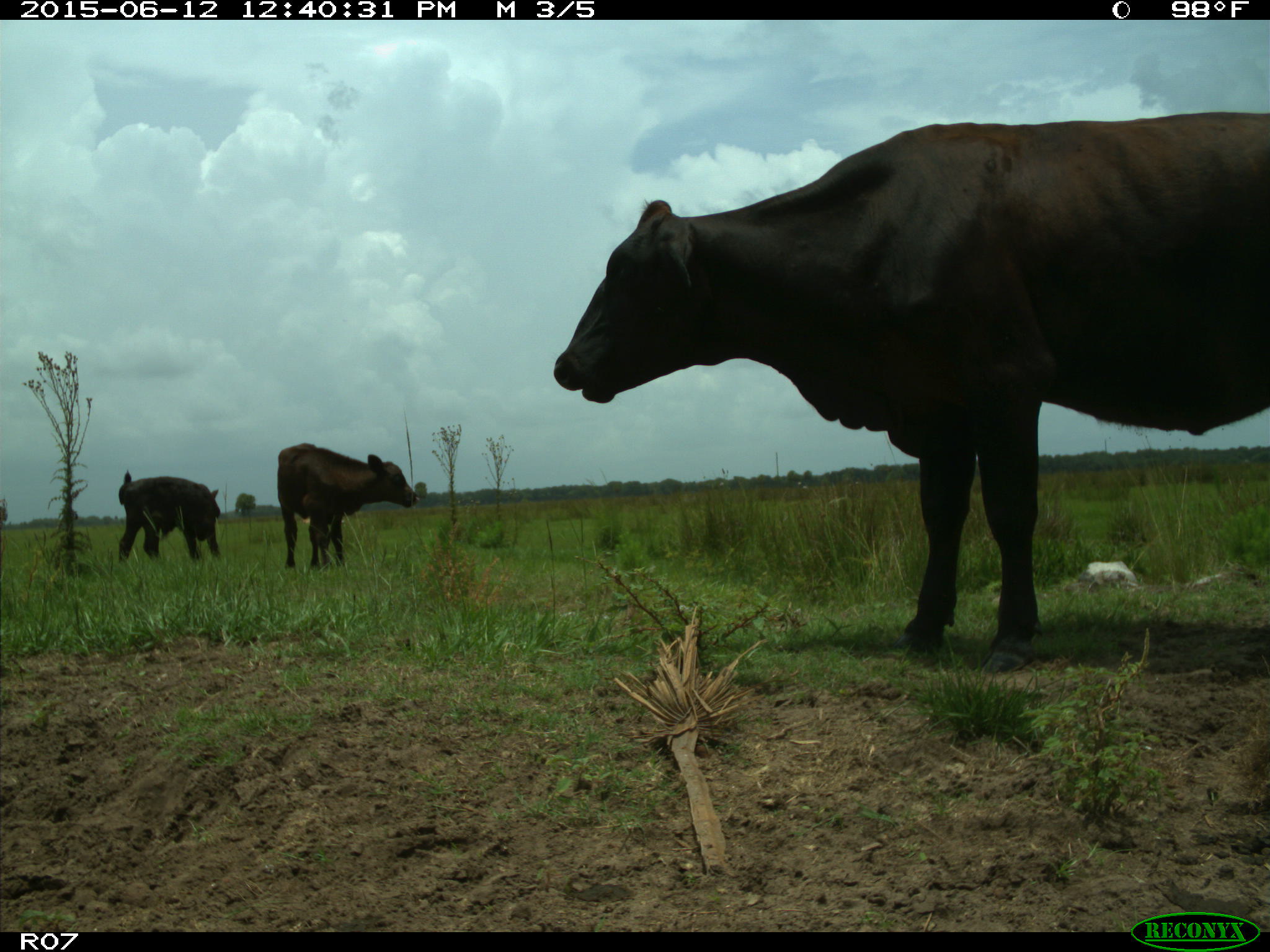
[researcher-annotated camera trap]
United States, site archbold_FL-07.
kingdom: Animalia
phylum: Chordata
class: Mammalia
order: Artiodactyla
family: Bovidae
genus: Bos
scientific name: Bos taurus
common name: domestic cow